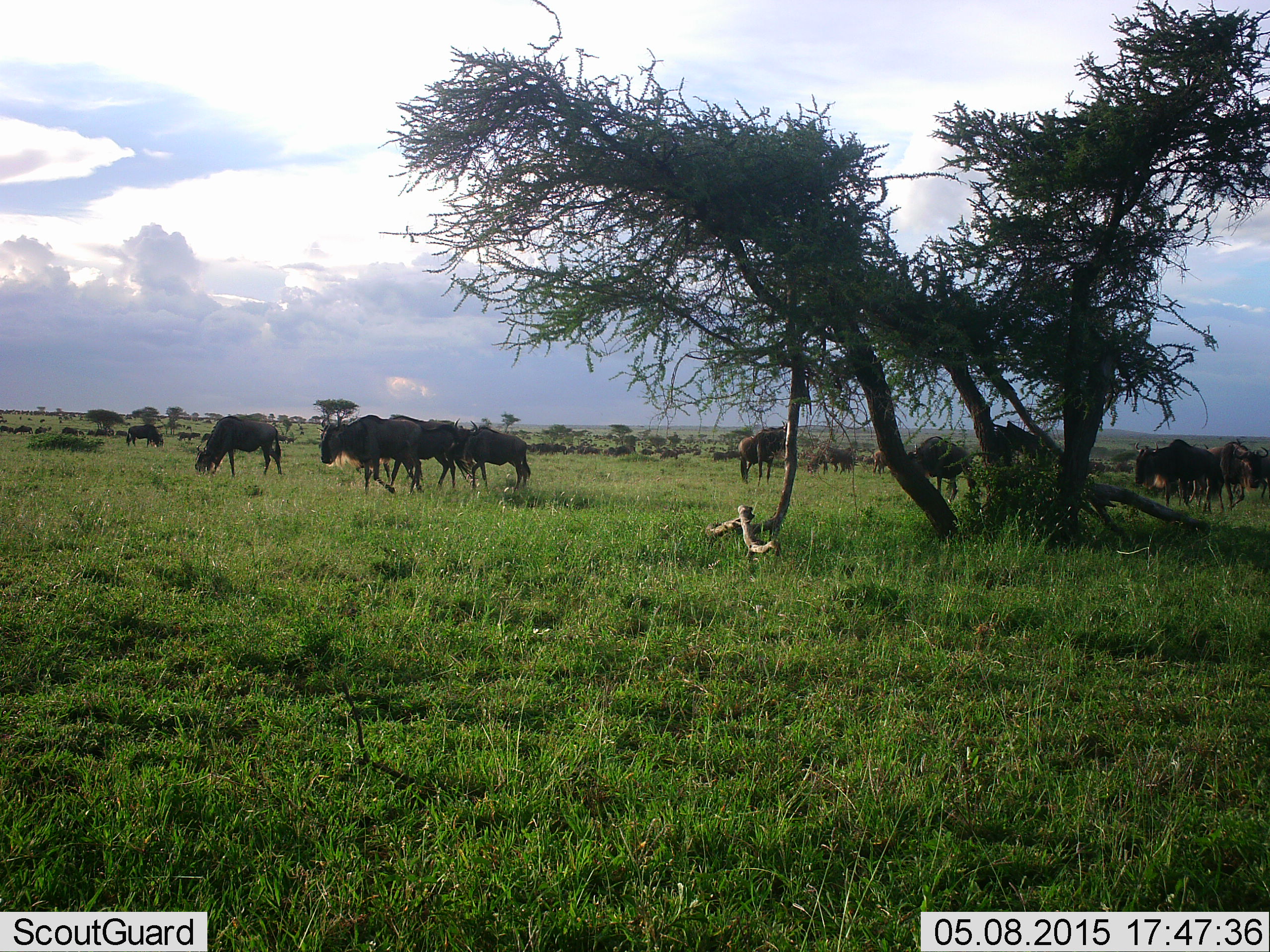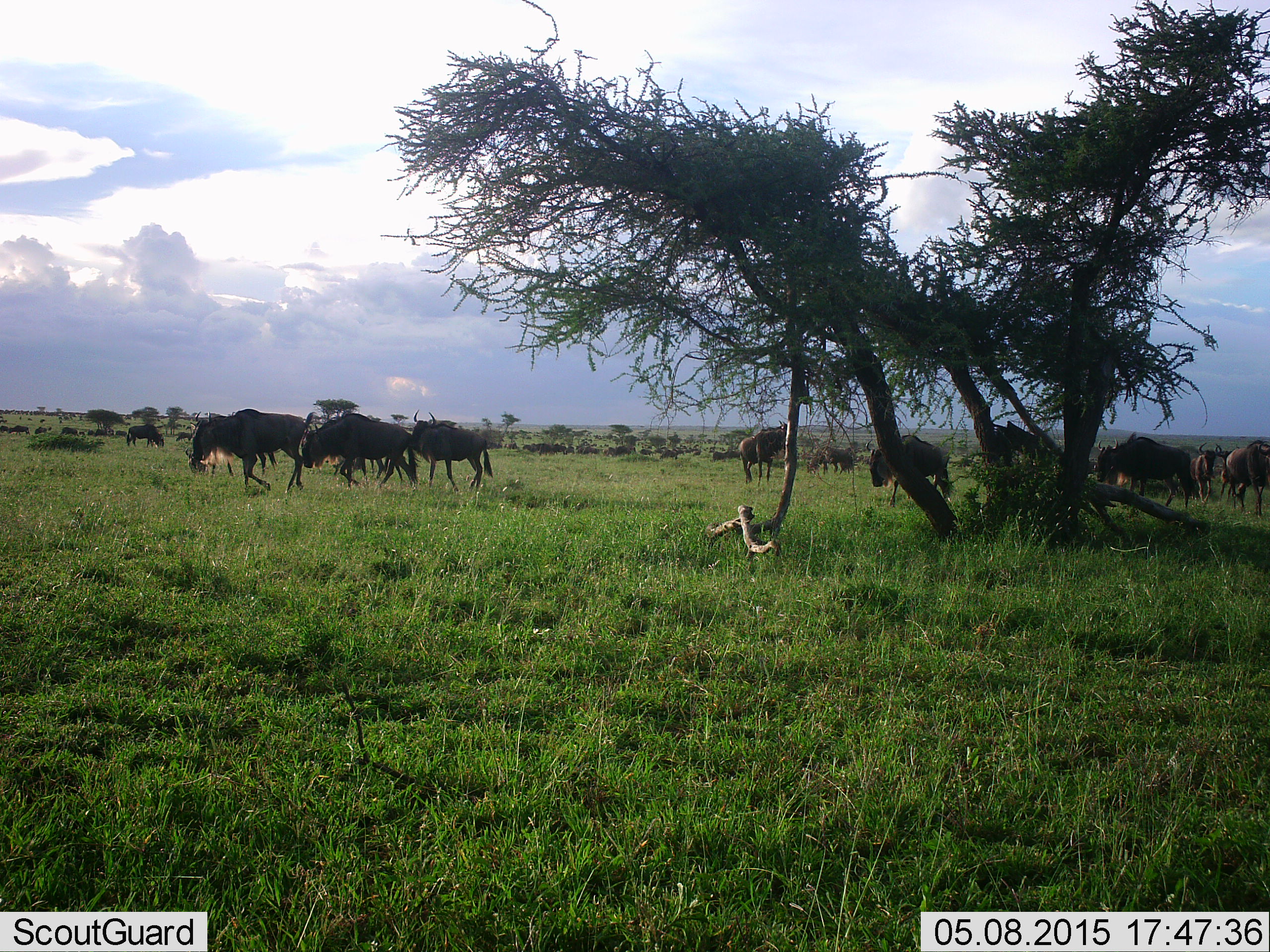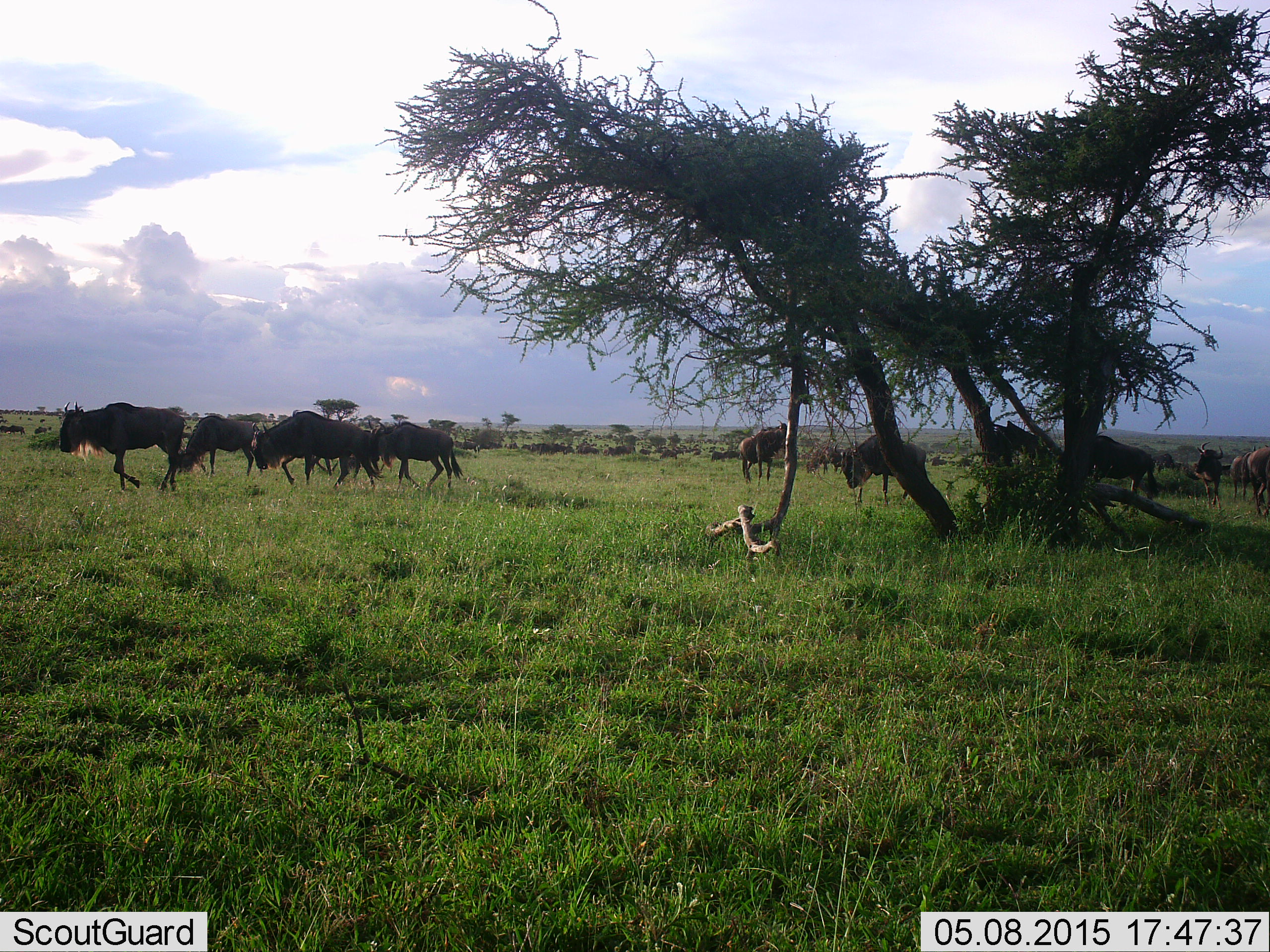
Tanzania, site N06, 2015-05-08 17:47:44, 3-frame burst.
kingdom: Animalia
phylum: Chordata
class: Mammalia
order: Artiodactyla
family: Bovidae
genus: Connochaetes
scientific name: Connochaetes taurinus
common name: blue wildebeest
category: wildebeest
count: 11-50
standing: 50%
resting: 10%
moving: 90%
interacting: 10%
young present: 10%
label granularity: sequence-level